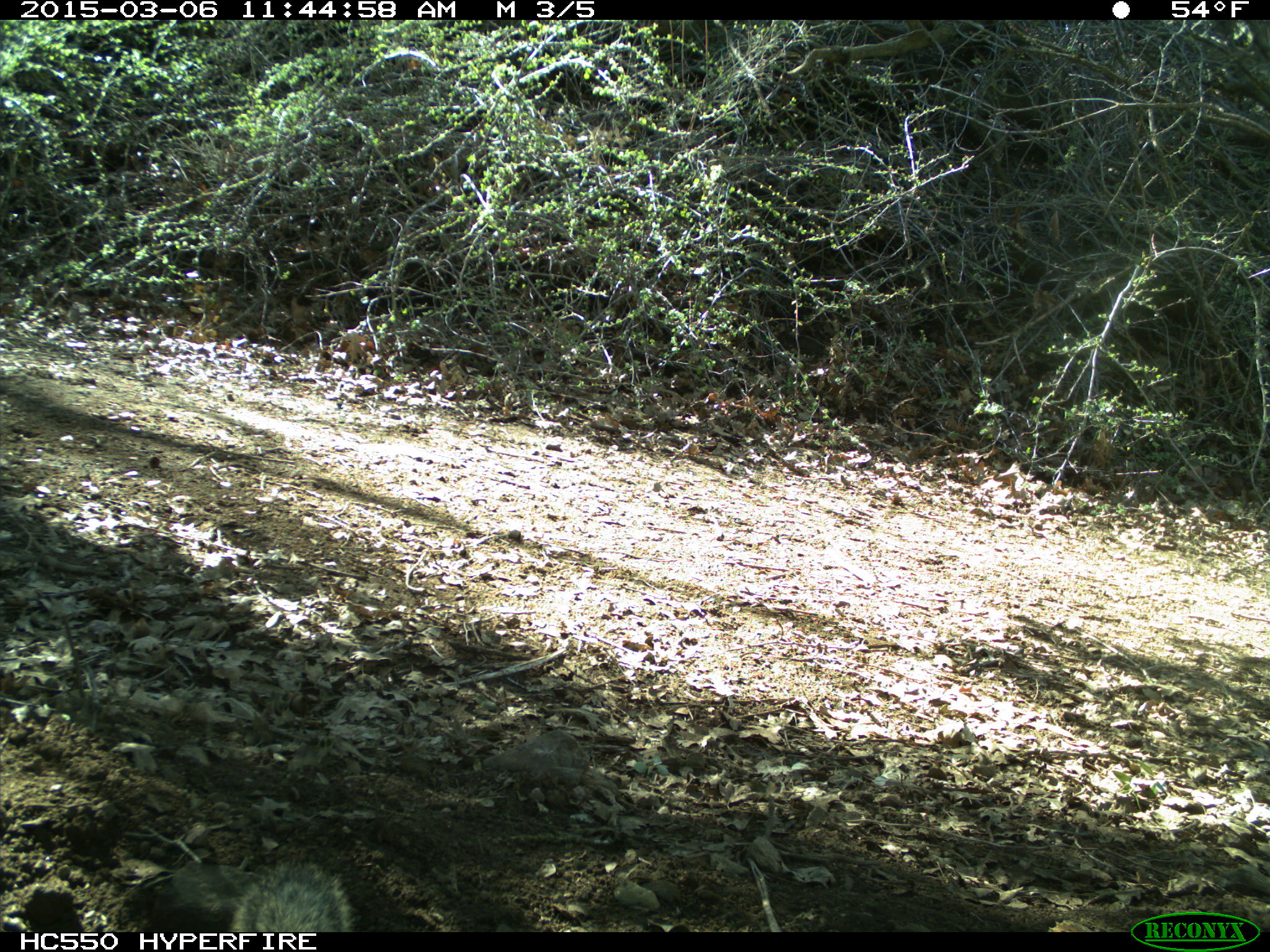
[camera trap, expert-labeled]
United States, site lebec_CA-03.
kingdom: Animalia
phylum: Chordata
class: Mammalia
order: Rodentia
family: Sciuridae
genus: Otospermophilus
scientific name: Otospermophilus beecheyi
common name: california ground squirrel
Otospermophilus beecheyi (california ground squirrel).